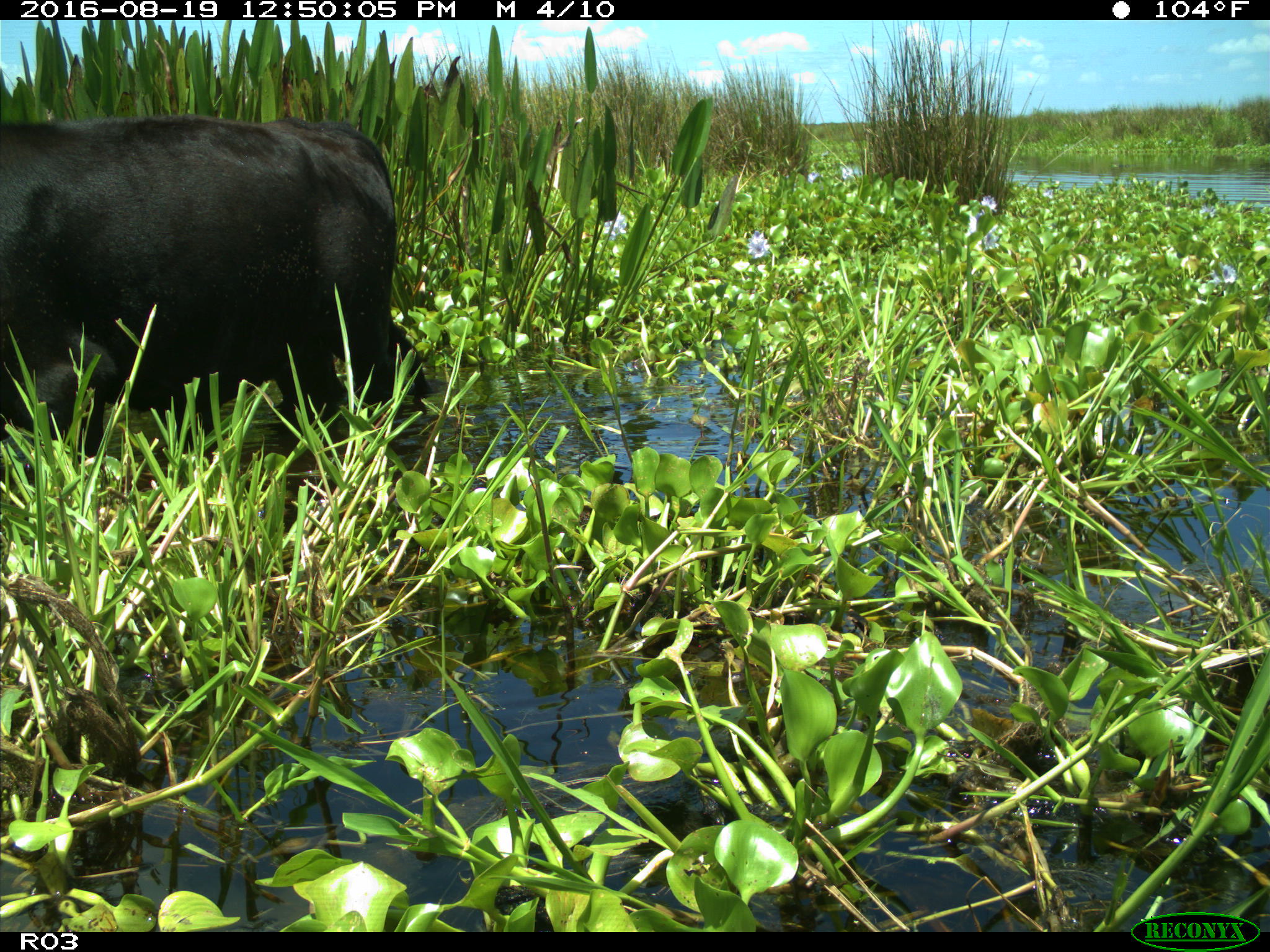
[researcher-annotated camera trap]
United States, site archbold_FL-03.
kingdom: Animalia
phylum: Chordata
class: Mammalia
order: Artiodactyla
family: Bovidae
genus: Bos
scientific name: Bos taurus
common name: domestic cow